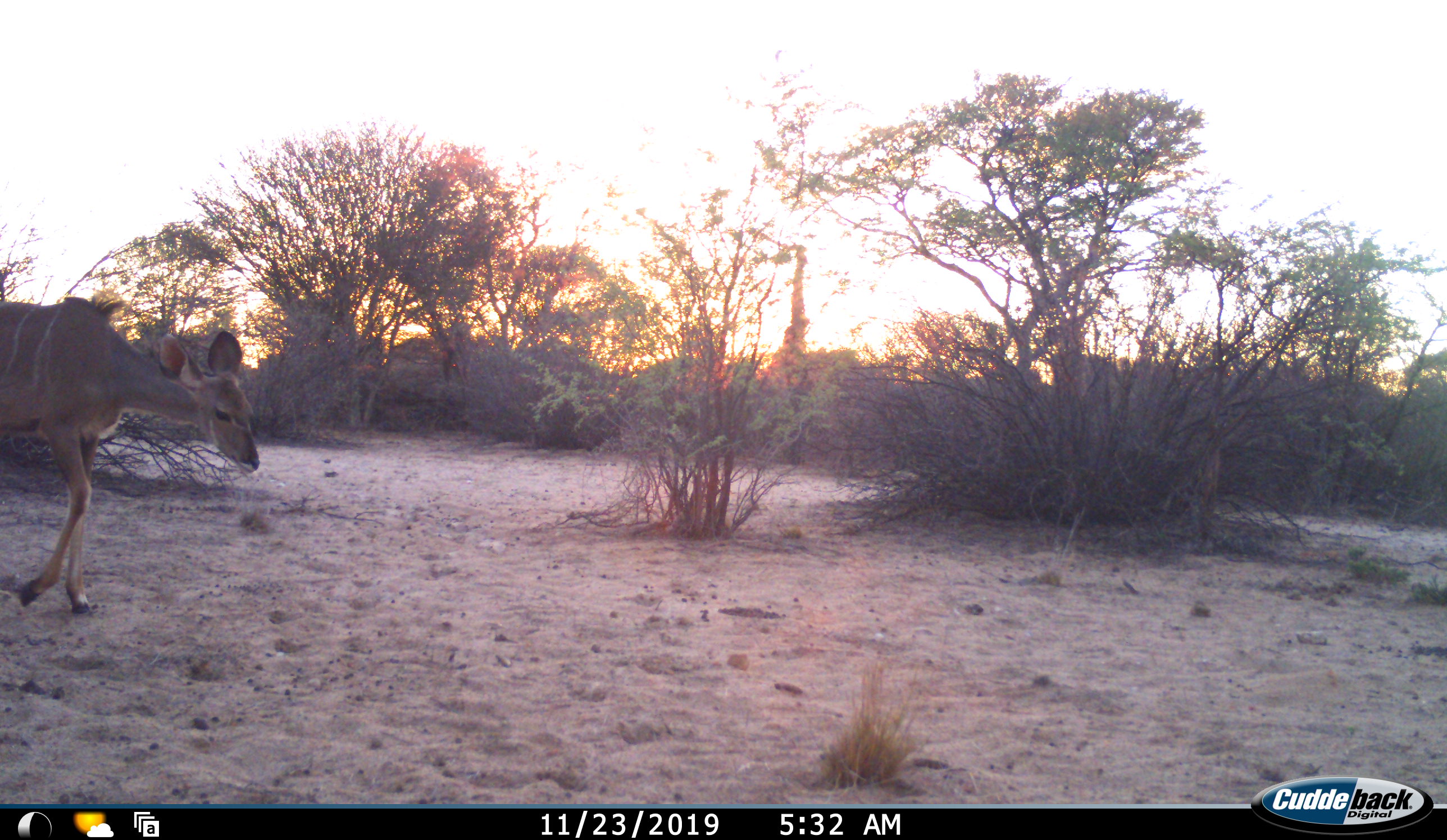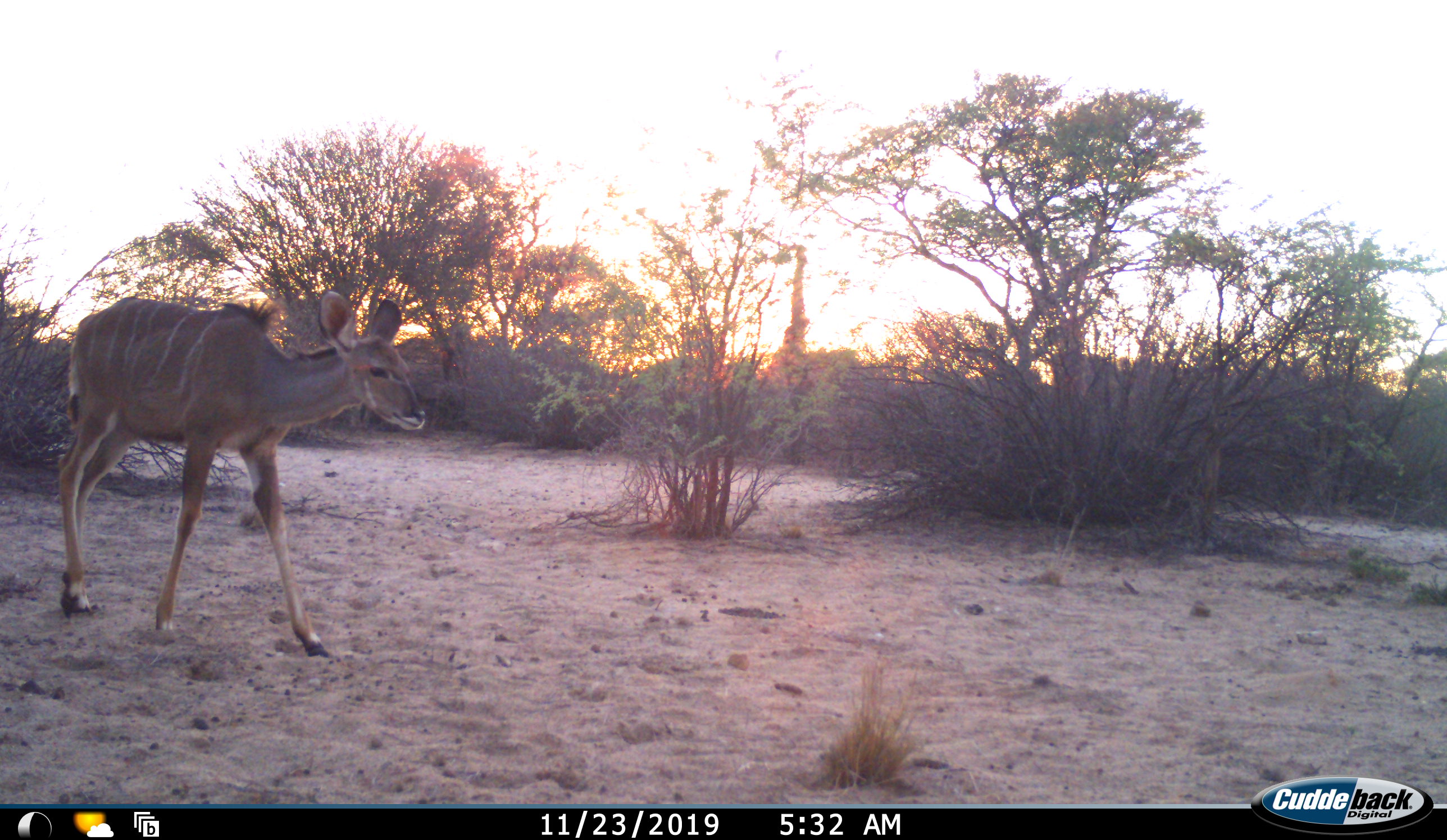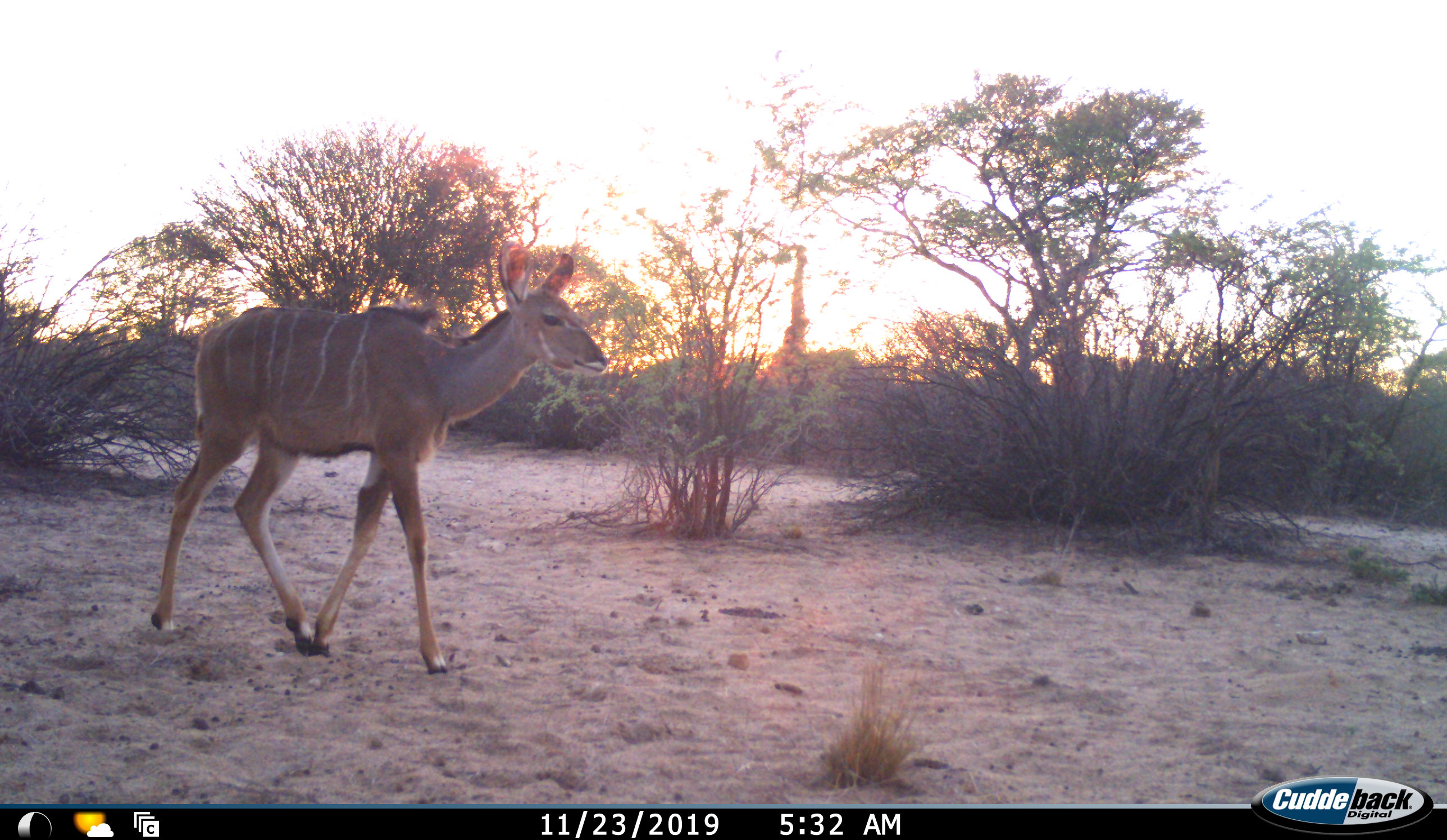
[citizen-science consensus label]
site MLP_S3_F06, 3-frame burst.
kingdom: Animalia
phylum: Chordata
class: Mammalia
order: Artiodactyla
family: Bovidae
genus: Tragelaphus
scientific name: Tragelaphus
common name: kudu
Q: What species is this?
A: Kudu (Tragelaphus).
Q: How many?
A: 1.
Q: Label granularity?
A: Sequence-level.